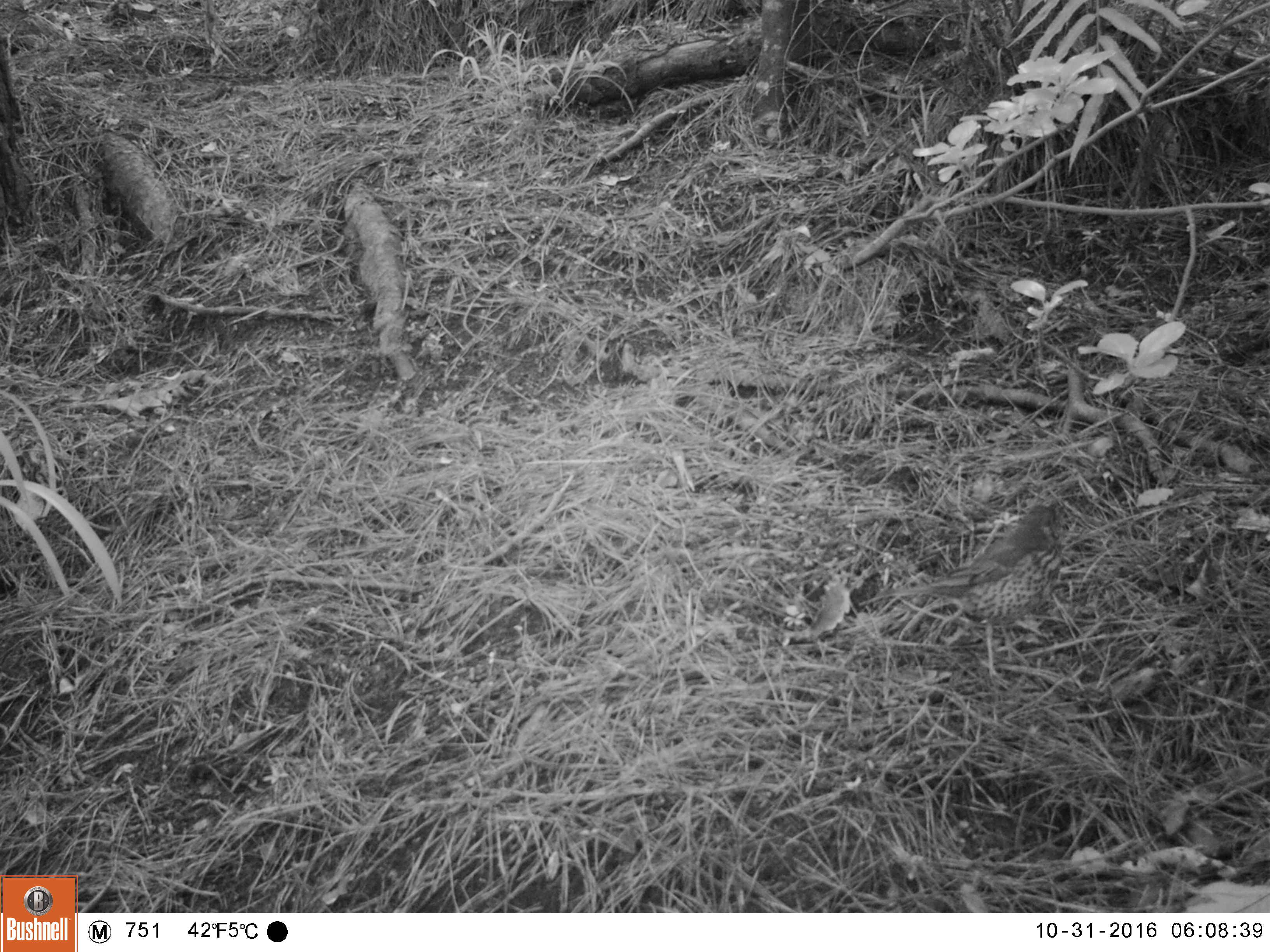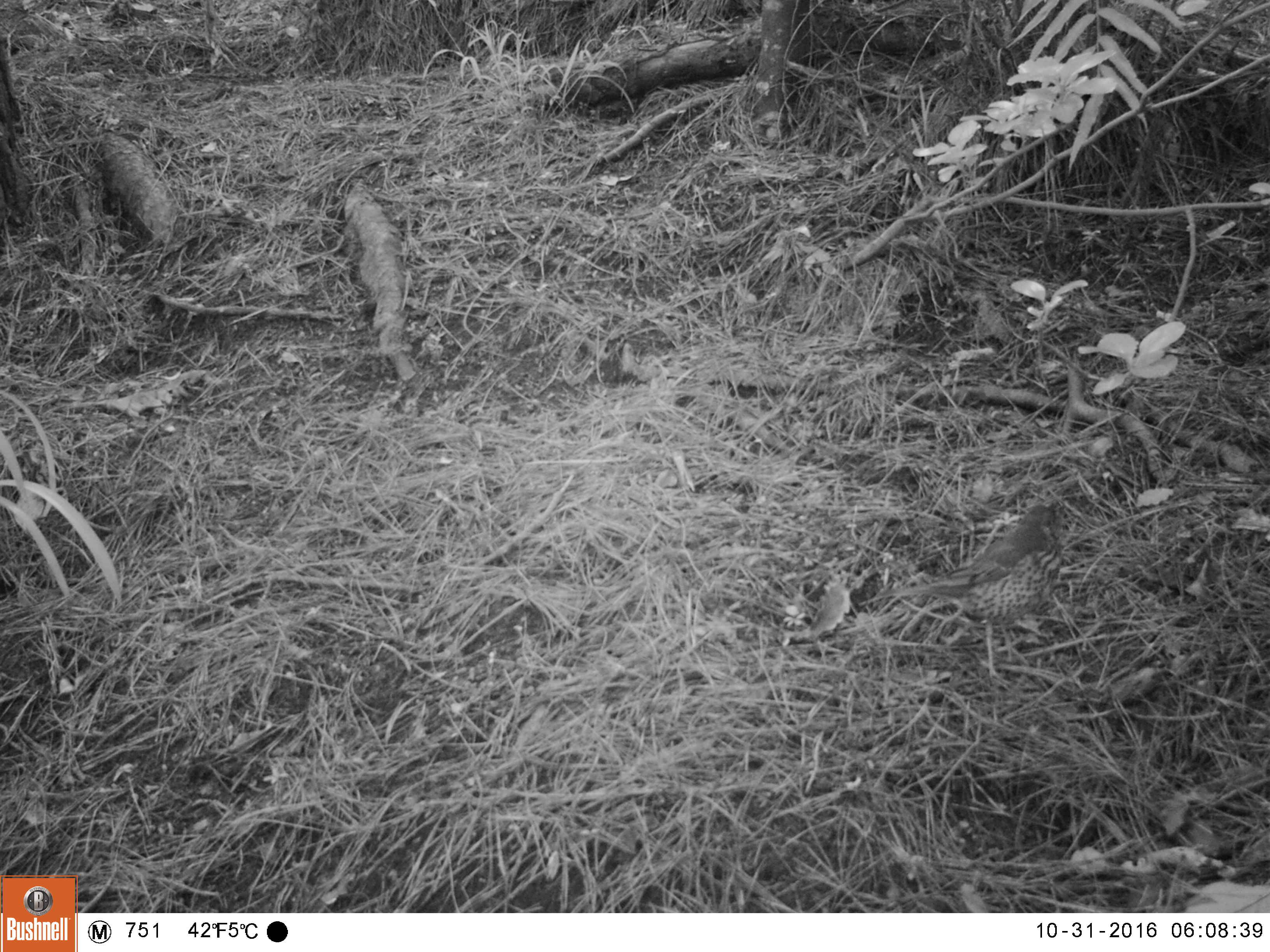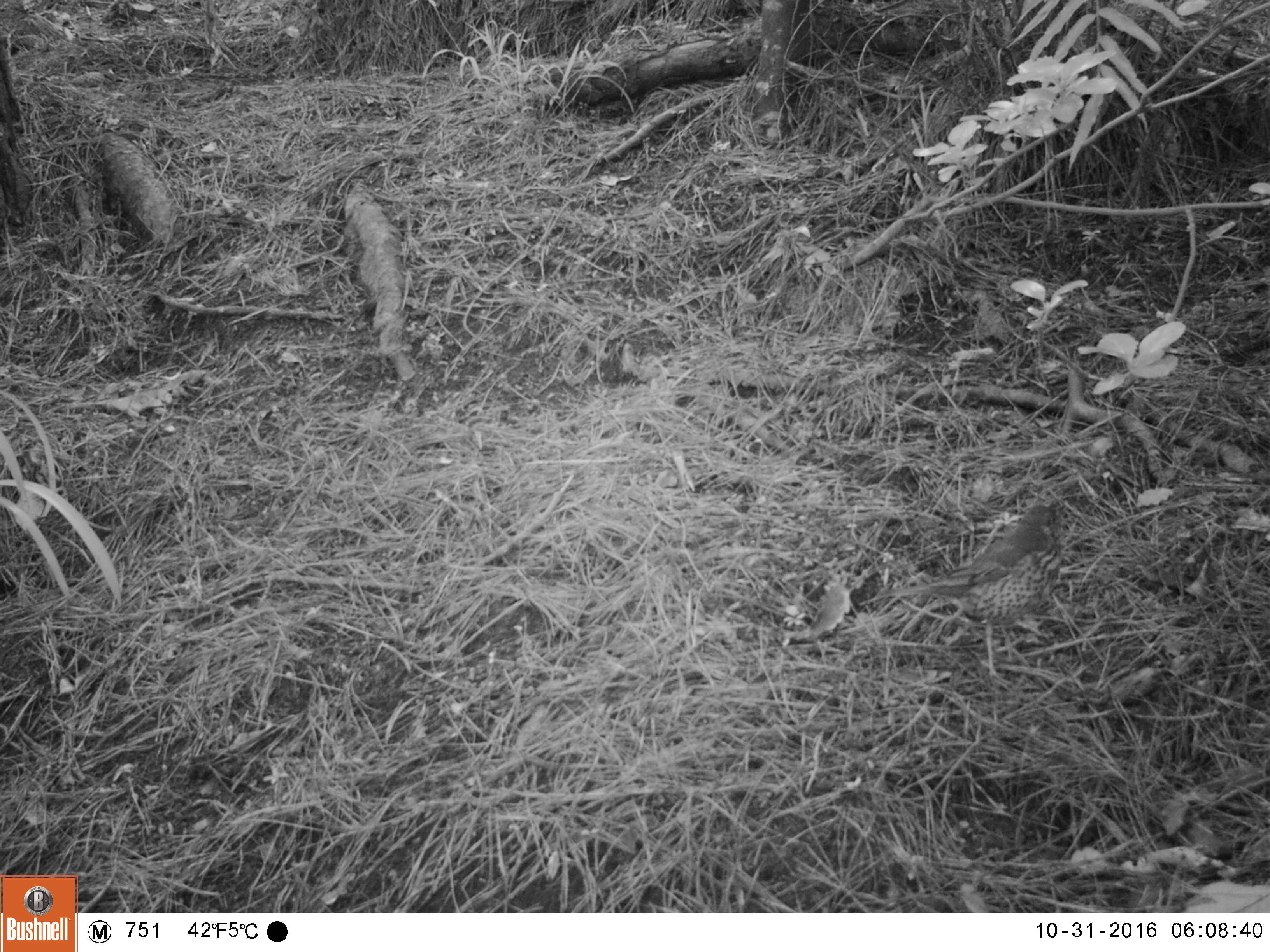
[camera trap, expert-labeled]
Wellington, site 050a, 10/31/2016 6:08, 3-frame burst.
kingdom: Animalia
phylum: Chordata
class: Aves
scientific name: Aves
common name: bird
Bird (Aves).